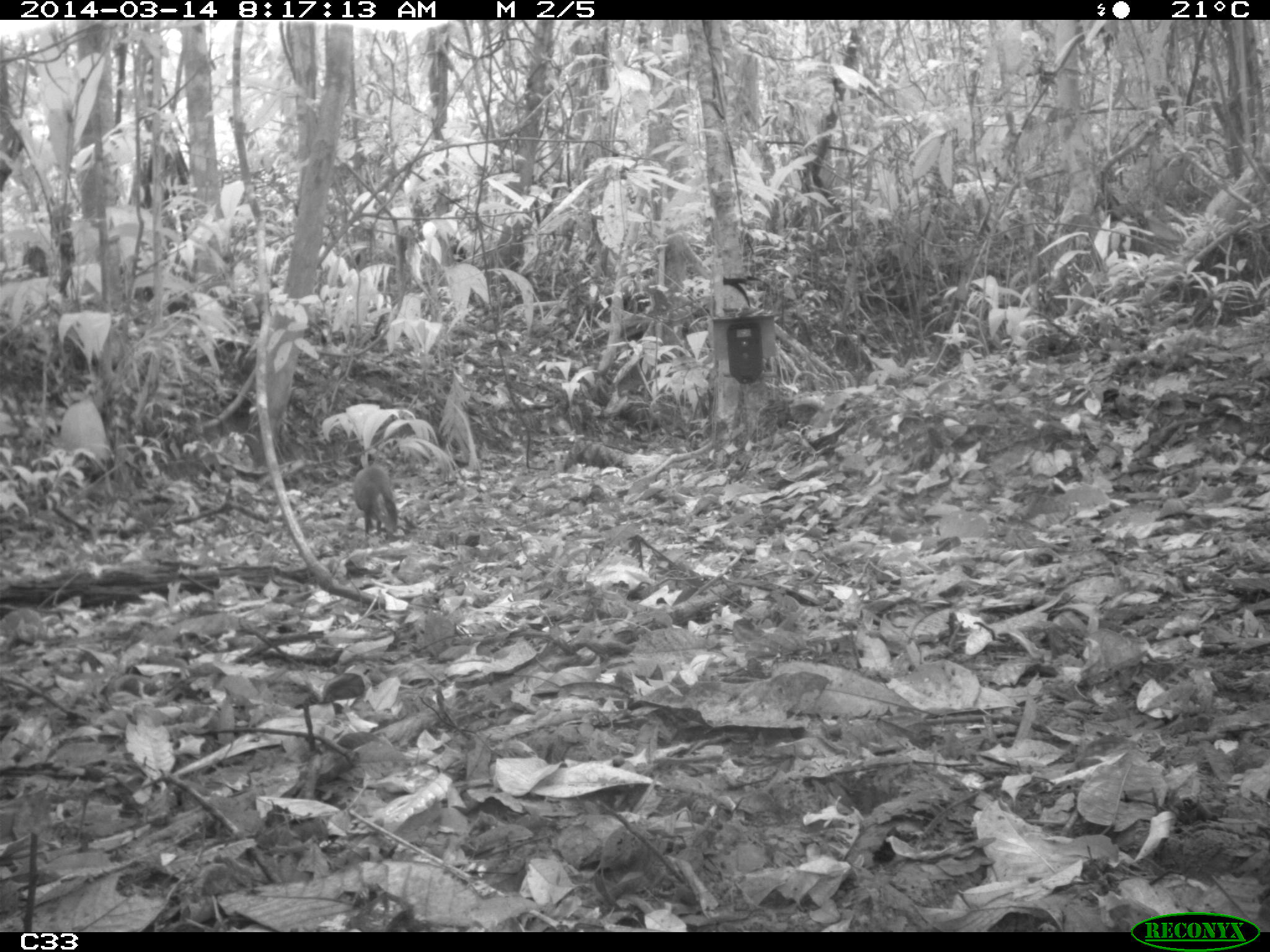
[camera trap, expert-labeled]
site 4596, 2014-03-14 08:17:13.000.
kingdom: Animalia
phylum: Chordata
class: Mammalia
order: Rodentia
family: Dasyproctidae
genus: Dasyprocta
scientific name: Dasyprocta leporina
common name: red-rumped agouti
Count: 1.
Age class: adult.